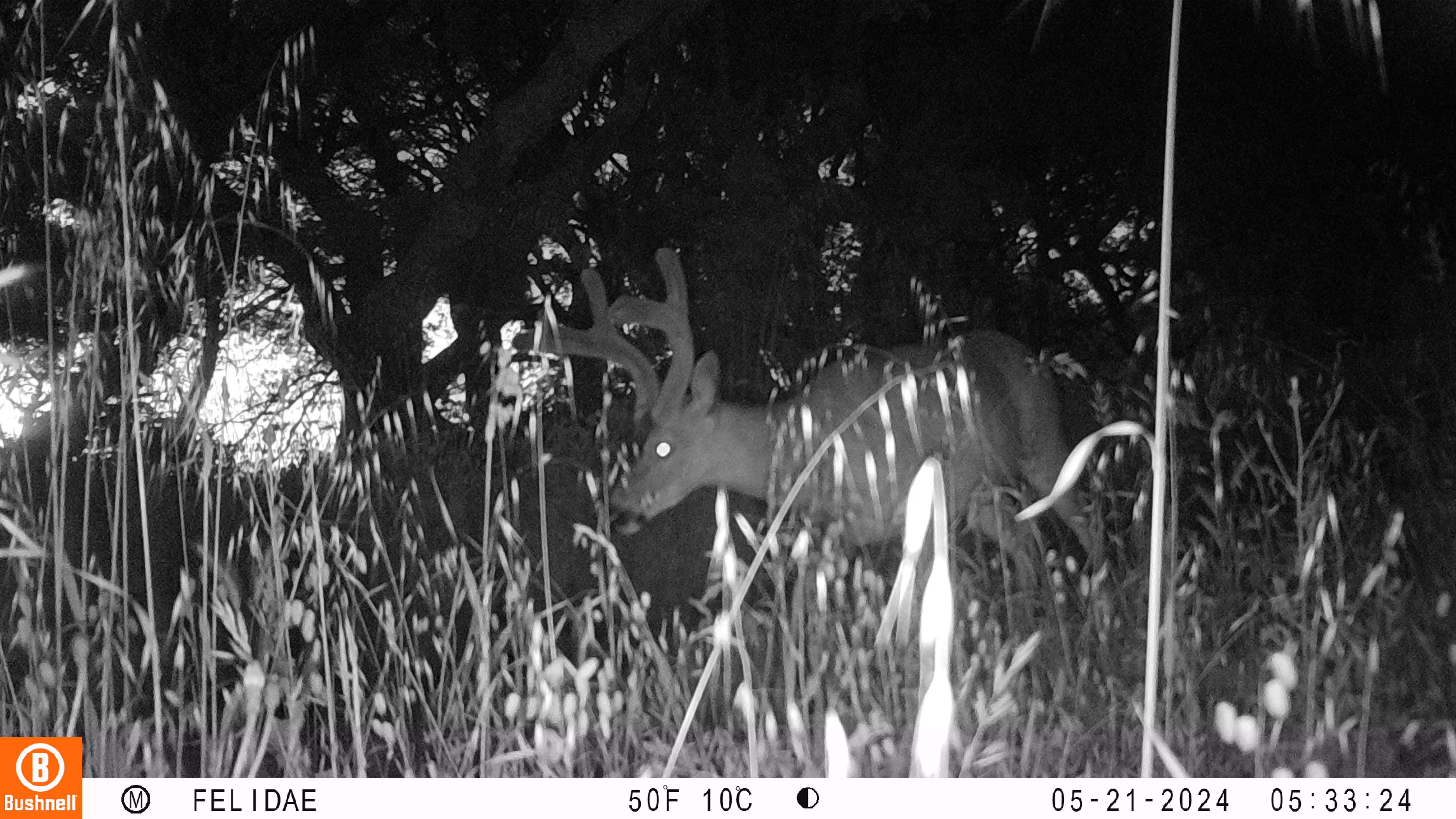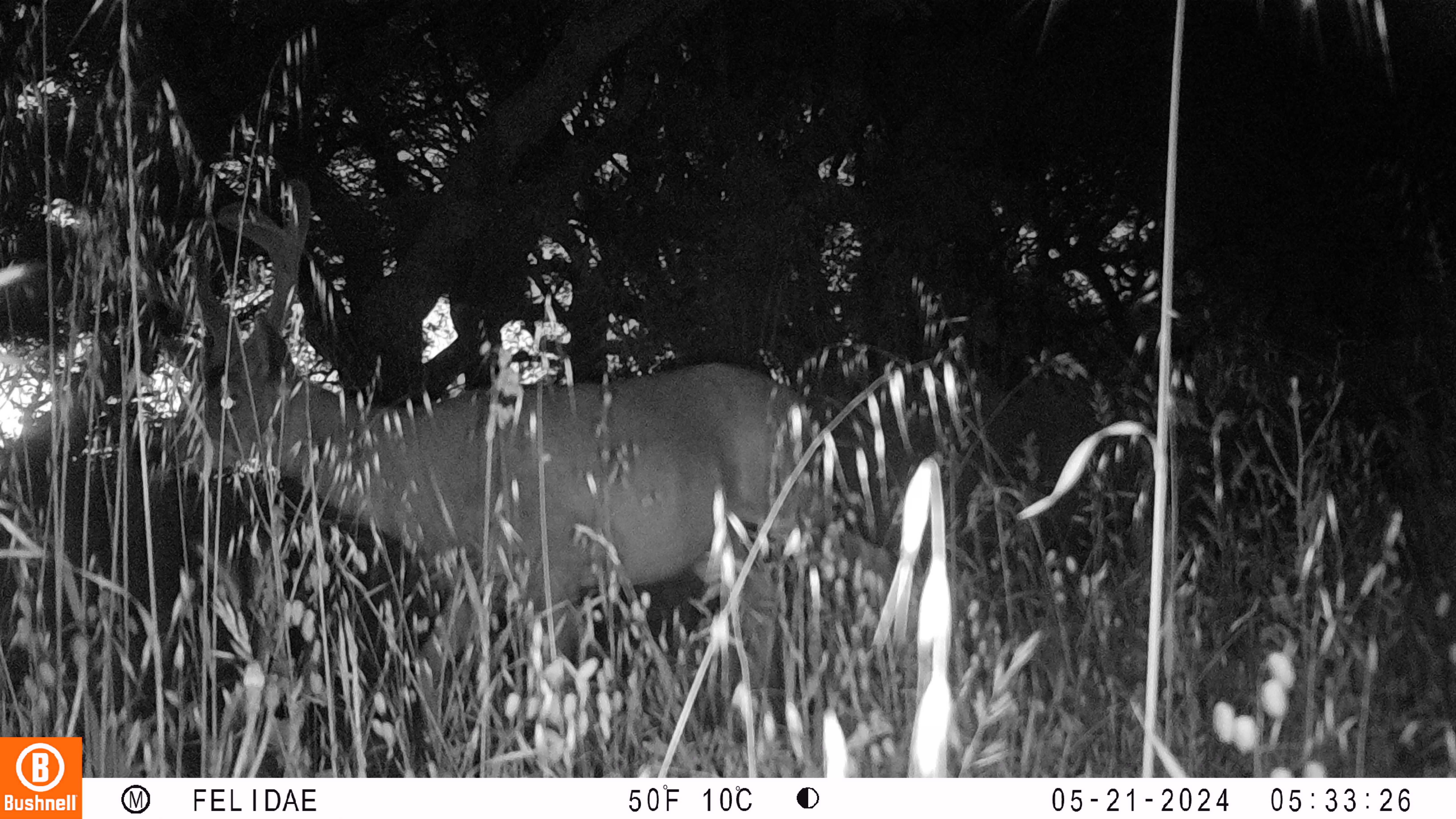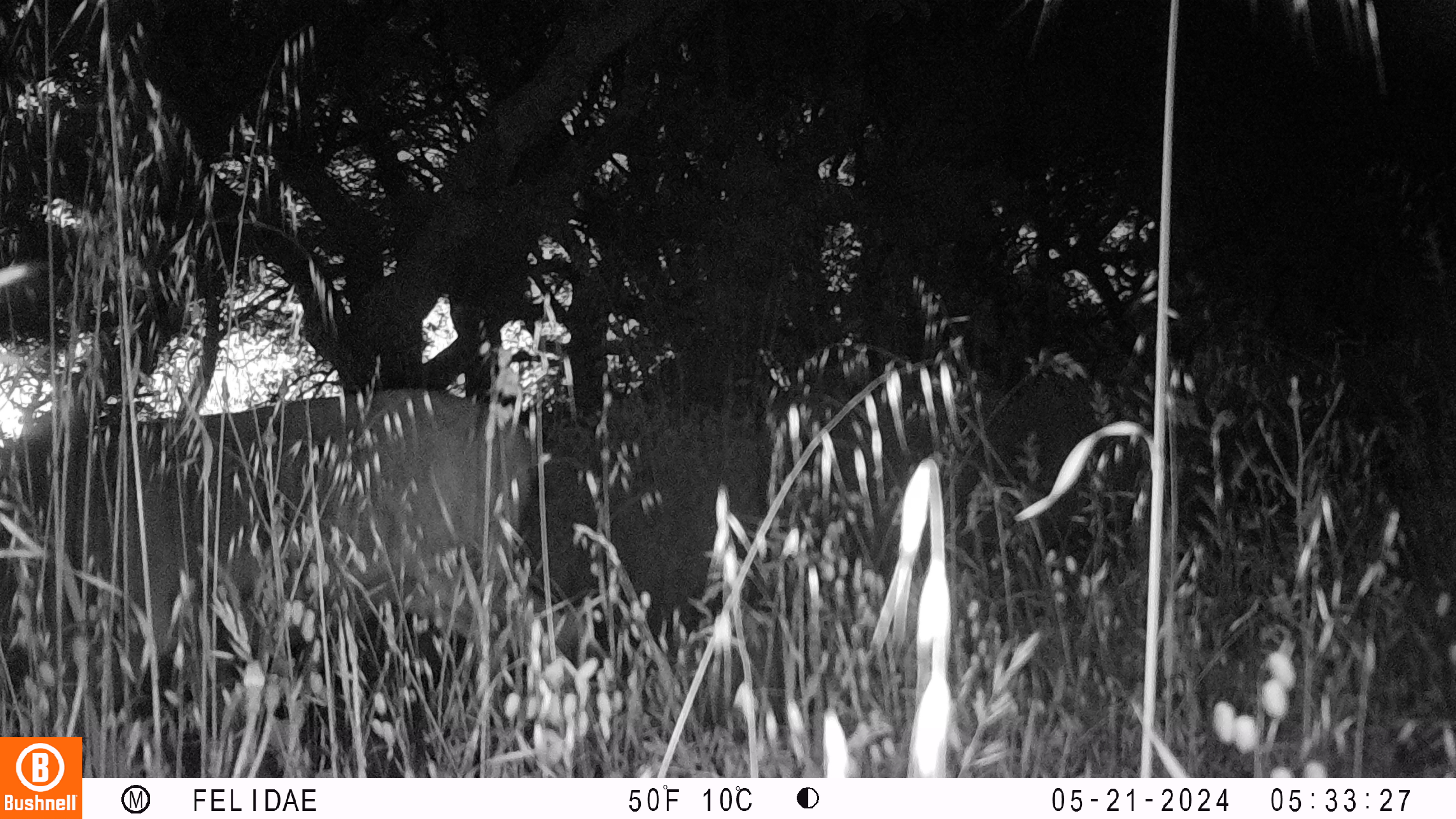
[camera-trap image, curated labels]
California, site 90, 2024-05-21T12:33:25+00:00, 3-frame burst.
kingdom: Animalia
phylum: Chordata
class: Mammalia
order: Artiodactyla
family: Cervidae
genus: Odocoileus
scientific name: Odocoileus hemionus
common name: mule deer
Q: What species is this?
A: Mule deer (Odocoileus hemionus).